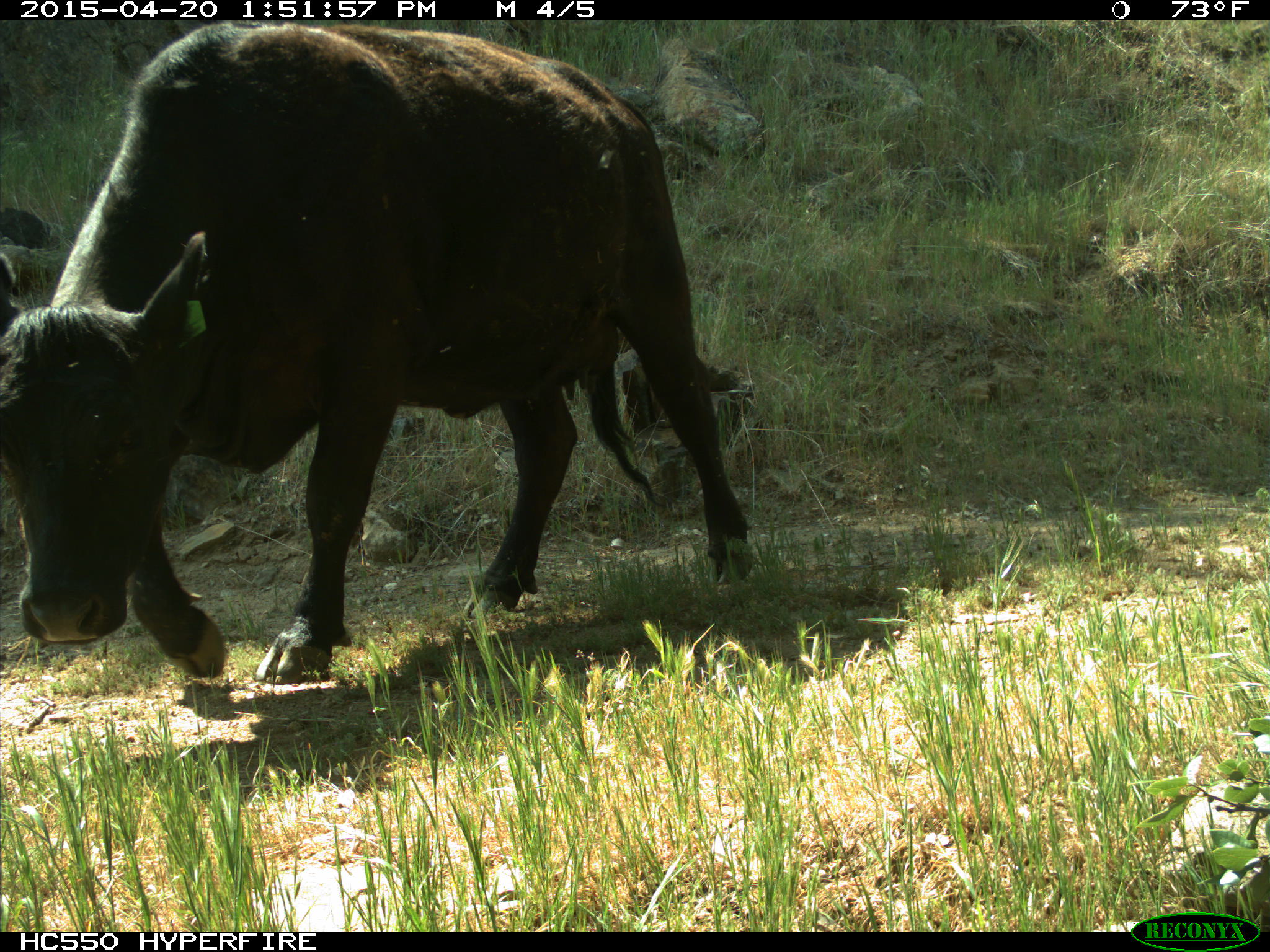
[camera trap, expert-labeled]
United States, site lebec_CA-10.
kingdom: Animalia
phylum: Chordata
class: Mammalia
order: Artiodactyla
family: Bovidae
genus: Bos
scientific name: Bos taurus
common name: domestic cow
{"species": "Bos taurus (domestic cow)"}